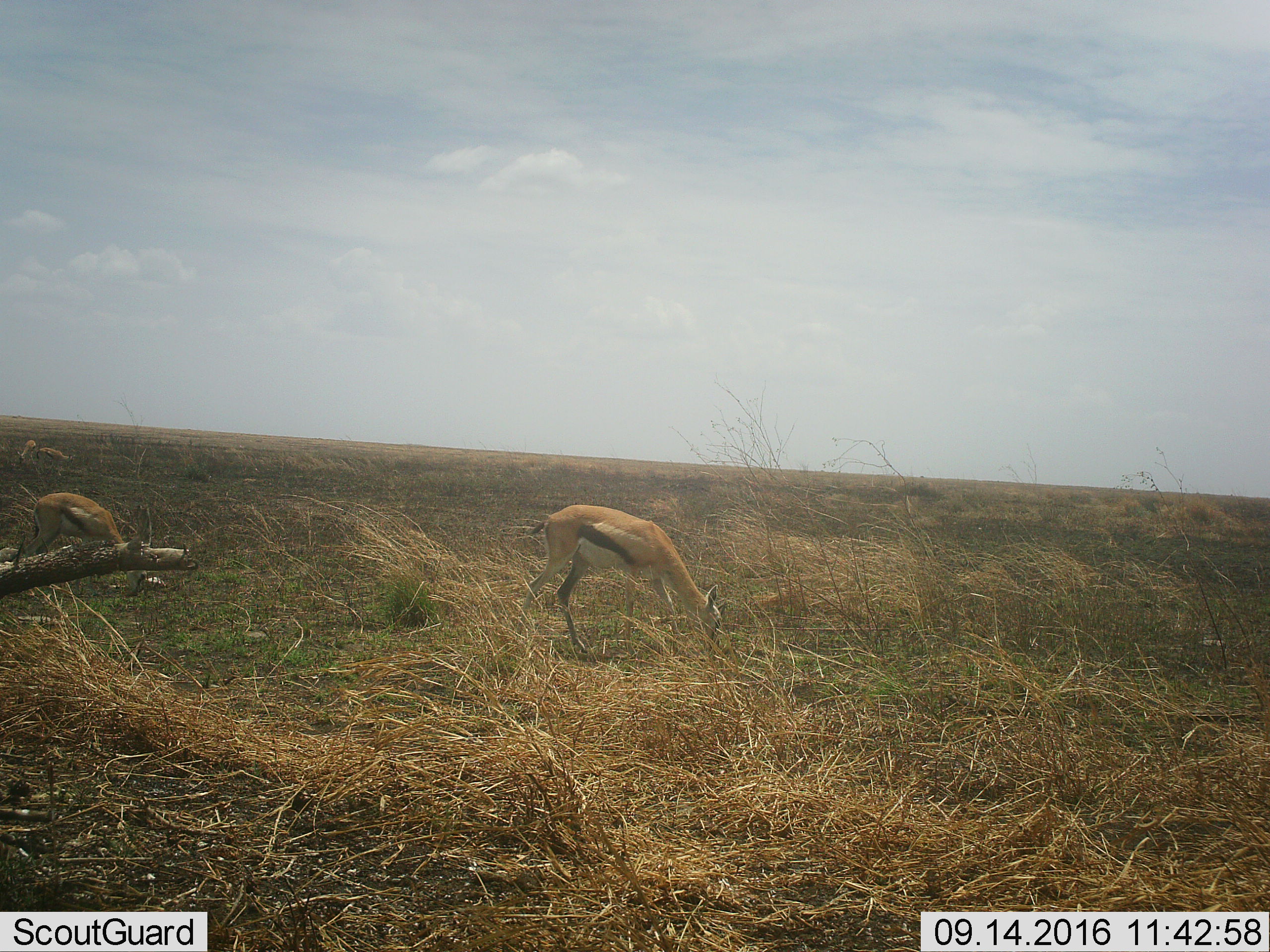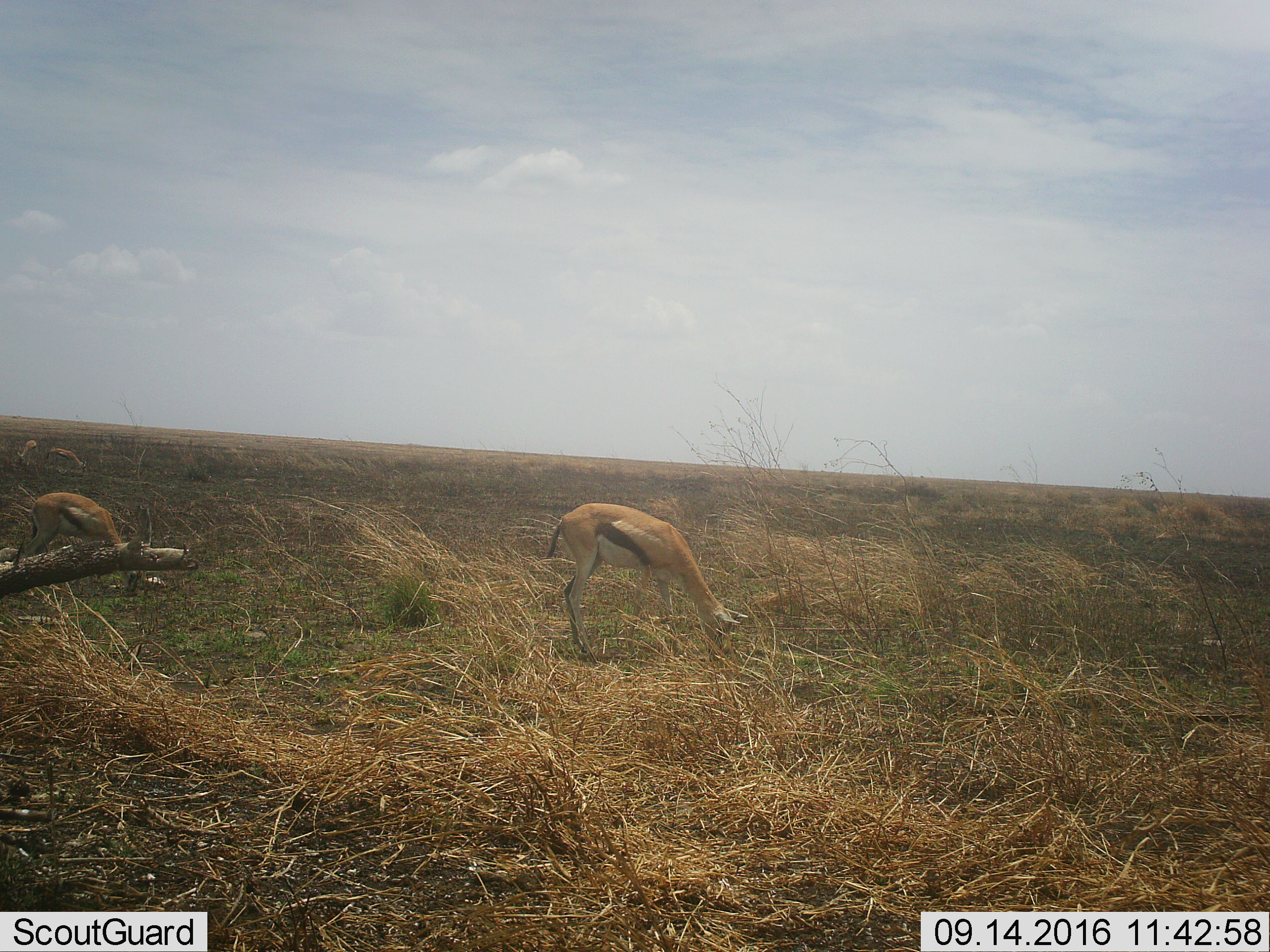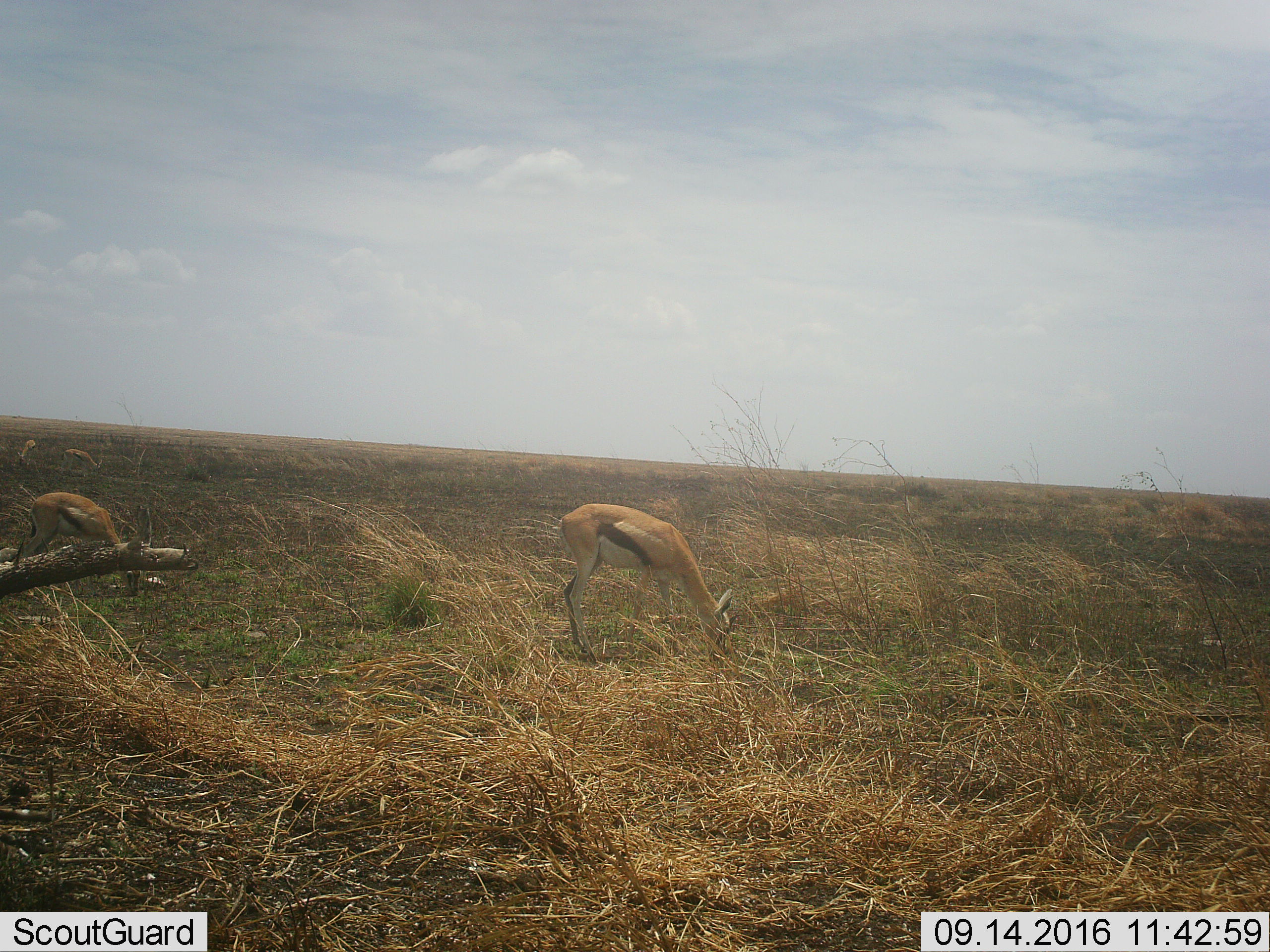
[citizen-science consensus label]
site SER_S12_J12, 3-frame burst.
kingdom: Animalia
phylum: Chordata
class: Mammalia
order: Artiodactyla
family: Bovidae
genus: Eudorcas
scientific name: Eudorcas thomsonii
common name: thomson's gazelle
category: gazellethomsons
Gazellethomsons (thomson's gazelle) (Eudorcas thomsonii), count 4. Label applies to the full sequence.